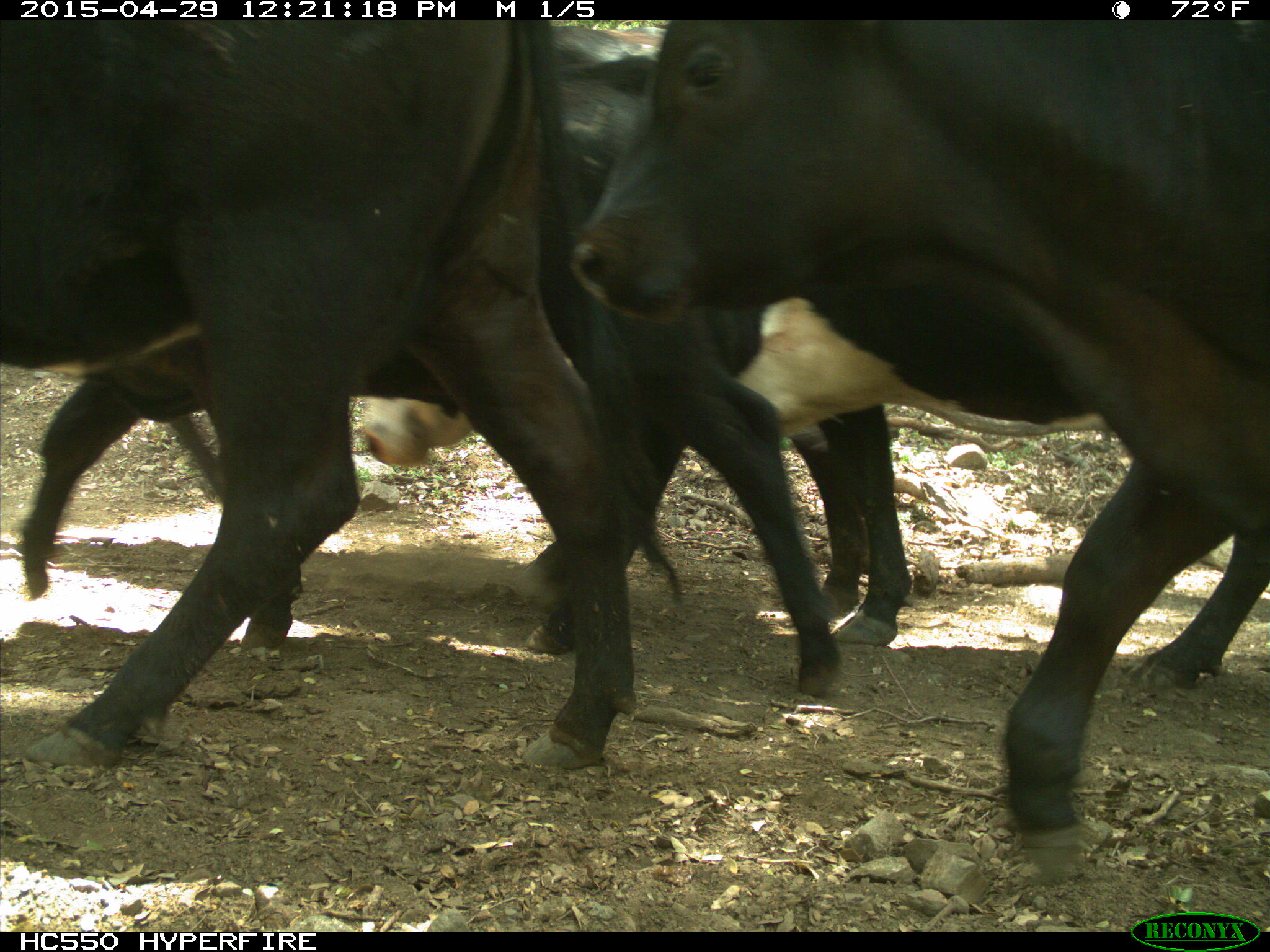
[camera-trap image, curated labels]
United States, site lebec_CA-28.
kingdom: Animalia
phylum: Chordata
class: Mammalia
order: Artiodactyla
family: Bovidae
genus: Bos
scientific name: Bos taurus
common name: domestic cow